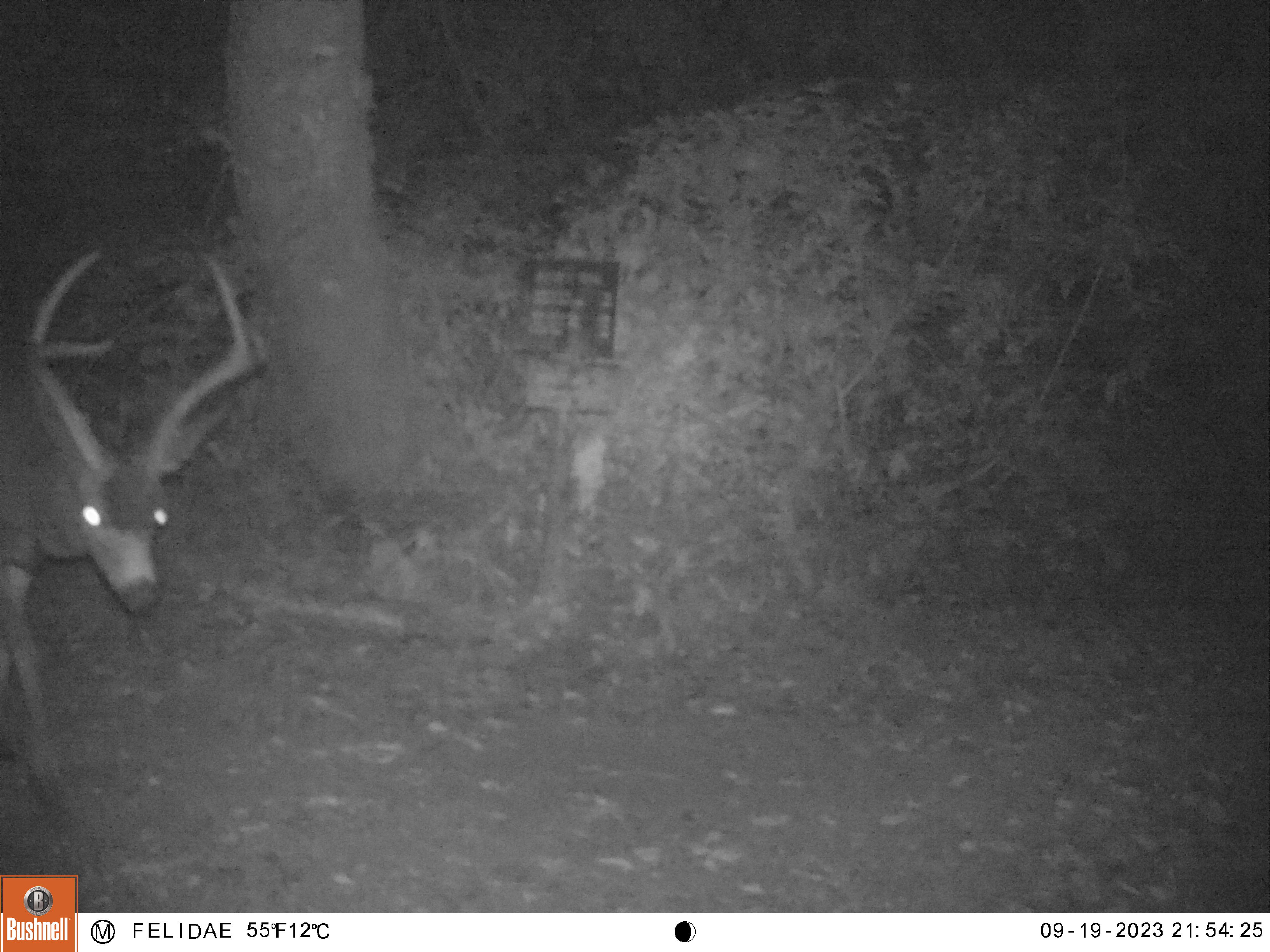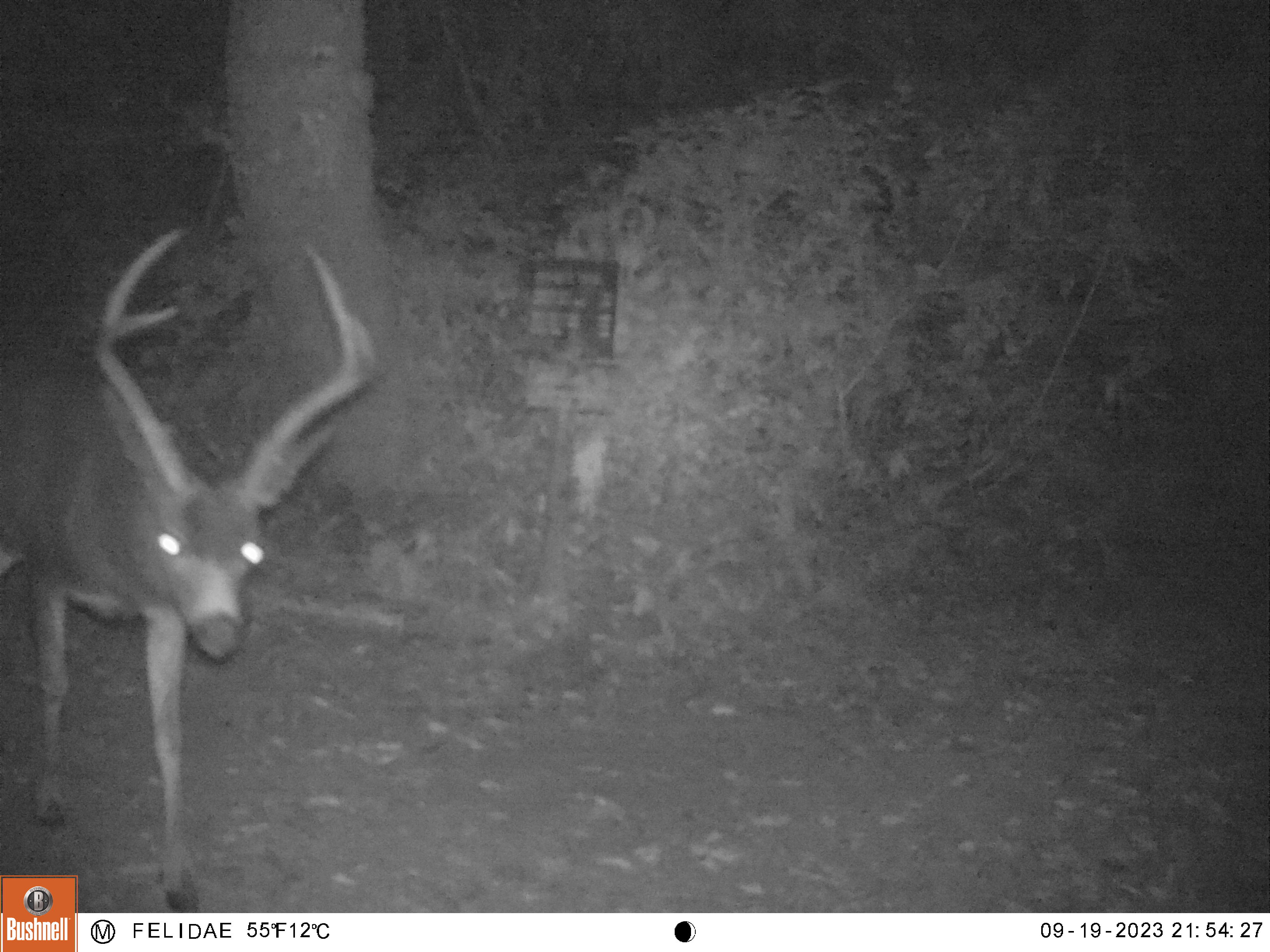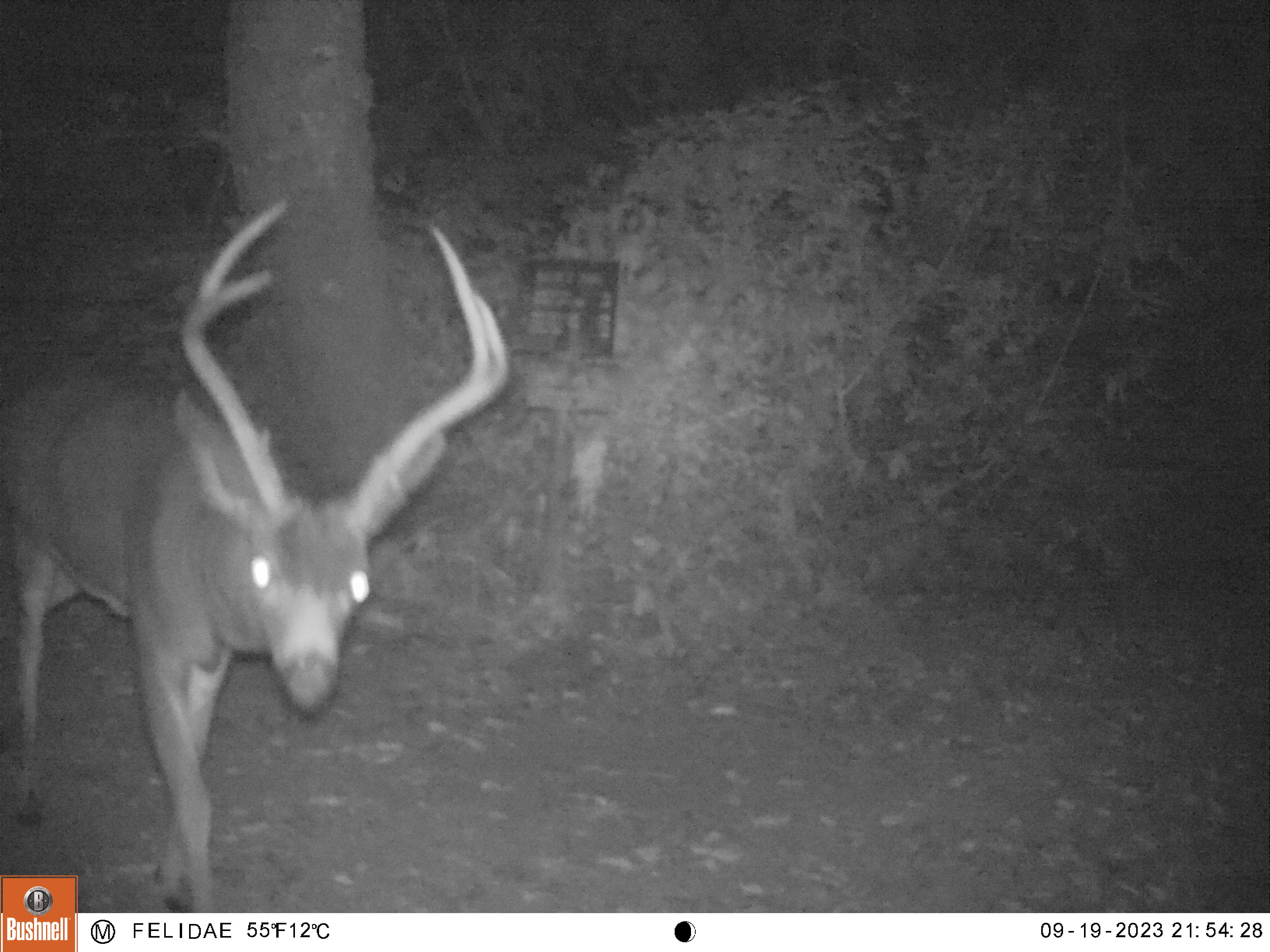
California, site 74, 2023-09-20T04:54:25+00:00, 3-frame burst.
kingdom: Animalia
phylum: Chordata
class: Mammalia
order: Artiodactyla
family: Cervidae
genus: Odocoileus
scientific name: Odocoileus hemionus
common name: mule deer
Mule deer (Odocoileus hemionus).